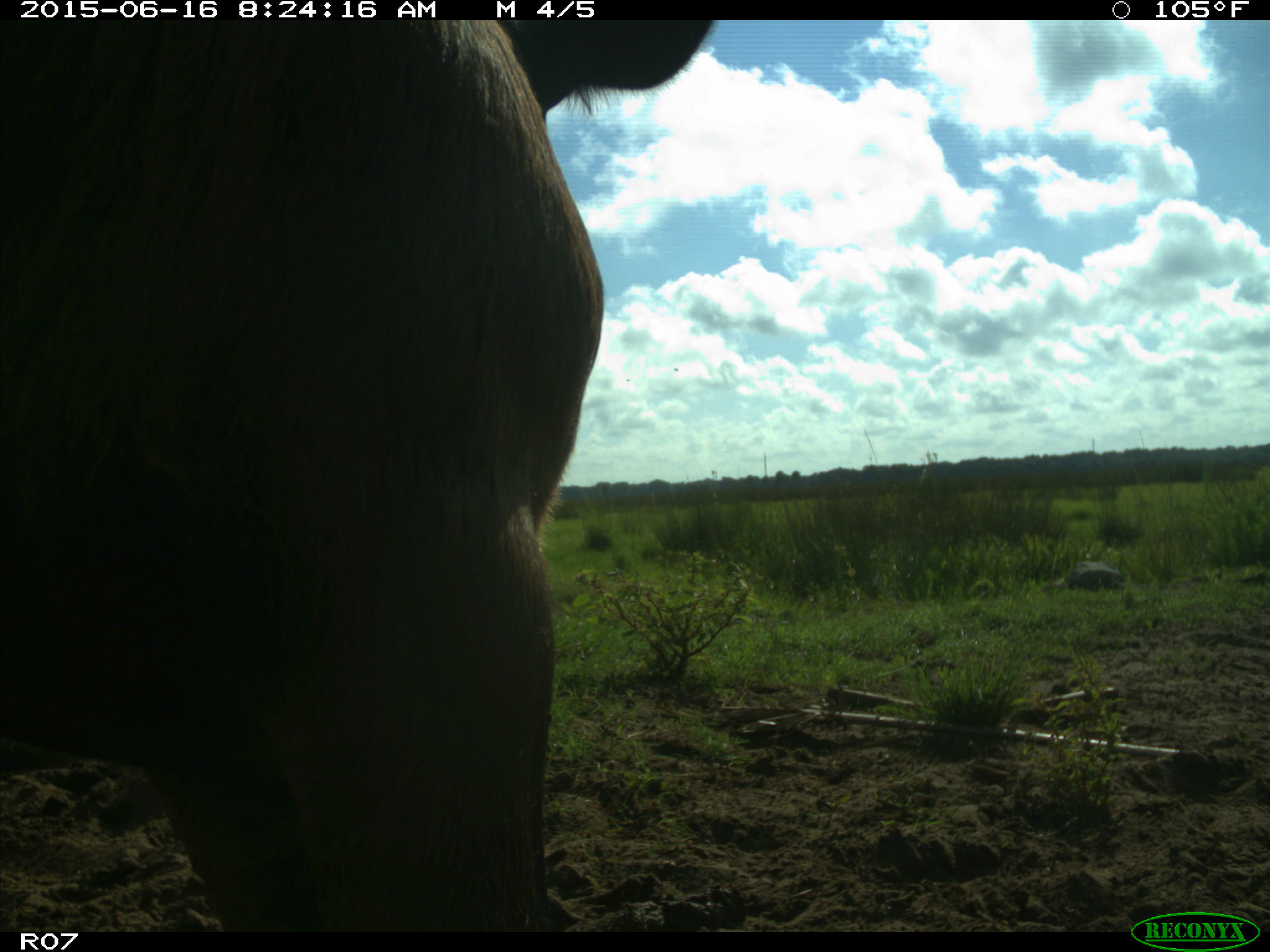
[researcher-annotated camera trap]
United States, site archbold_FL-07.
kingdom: Animalia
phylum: Chordata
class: Mammalia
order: Artiodactyla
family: Bovidae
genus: Bos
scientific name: Bos taurus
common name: domestic cow